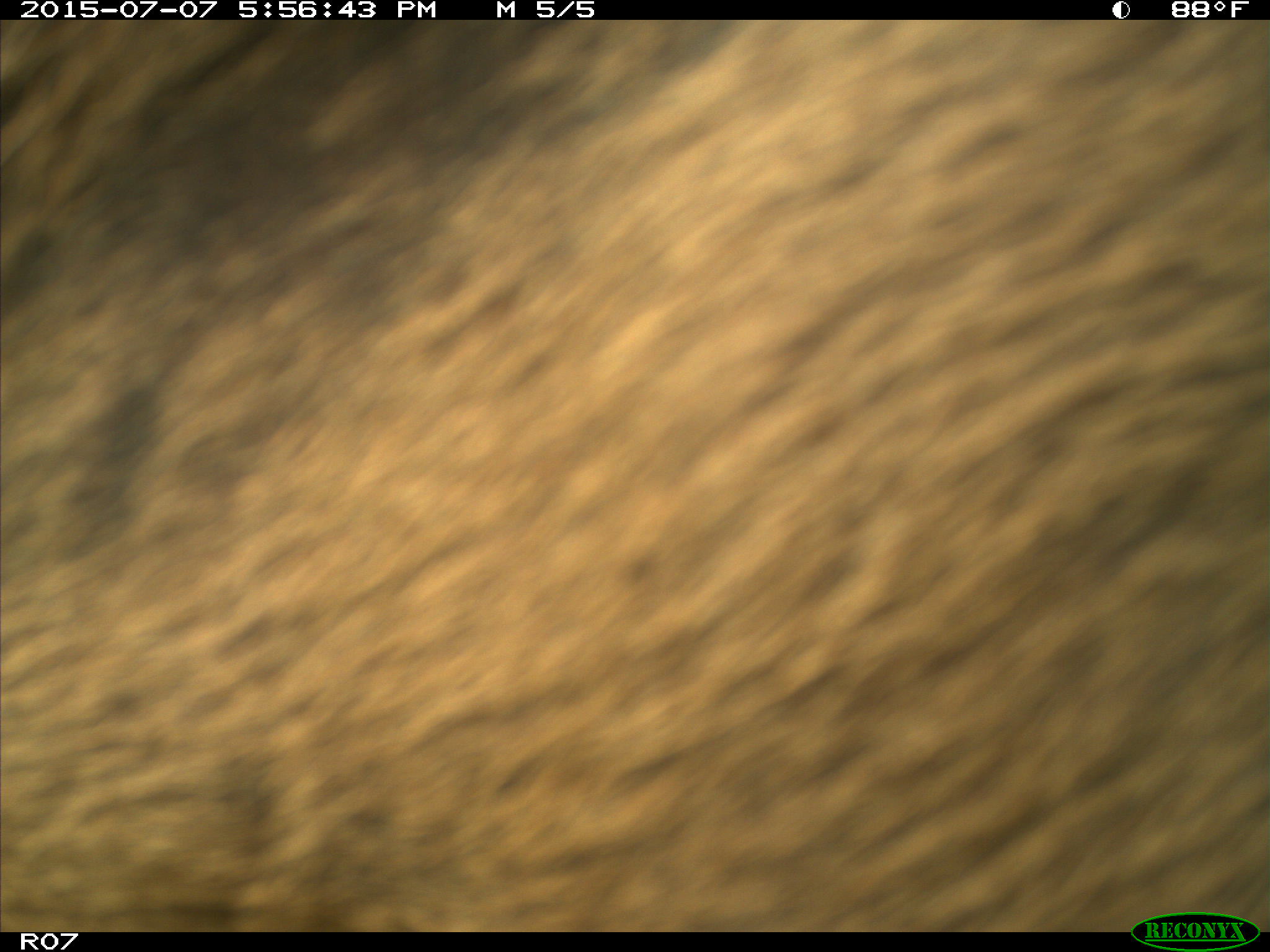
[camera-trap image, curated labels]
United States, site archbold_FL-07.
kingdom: Animalia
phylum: Chordata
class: Mammalia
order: Artiodactyla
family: Bovidae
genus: Bos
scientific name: Bos taurus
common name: domestic cow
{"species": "Bos taurus (domestic cow)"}